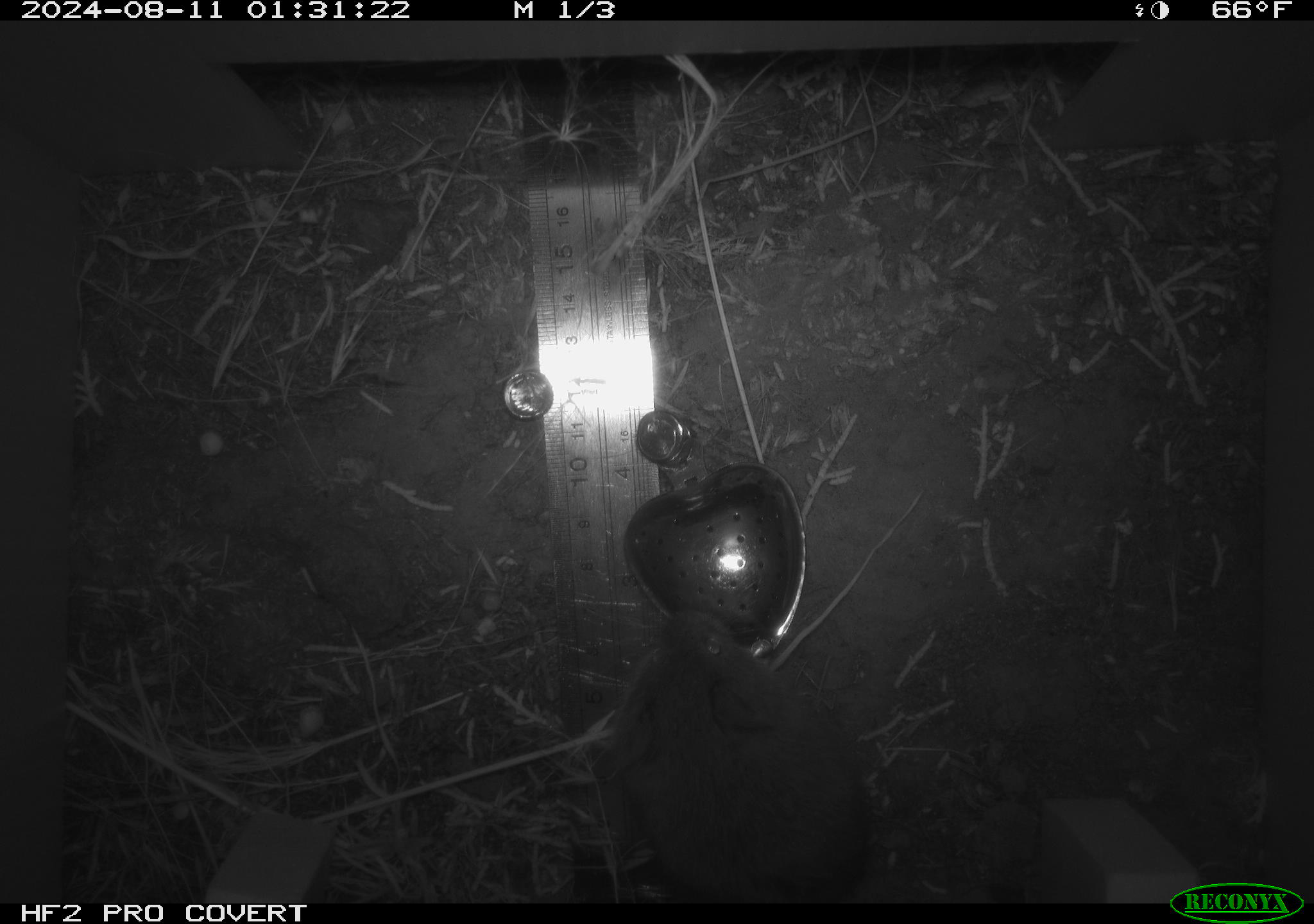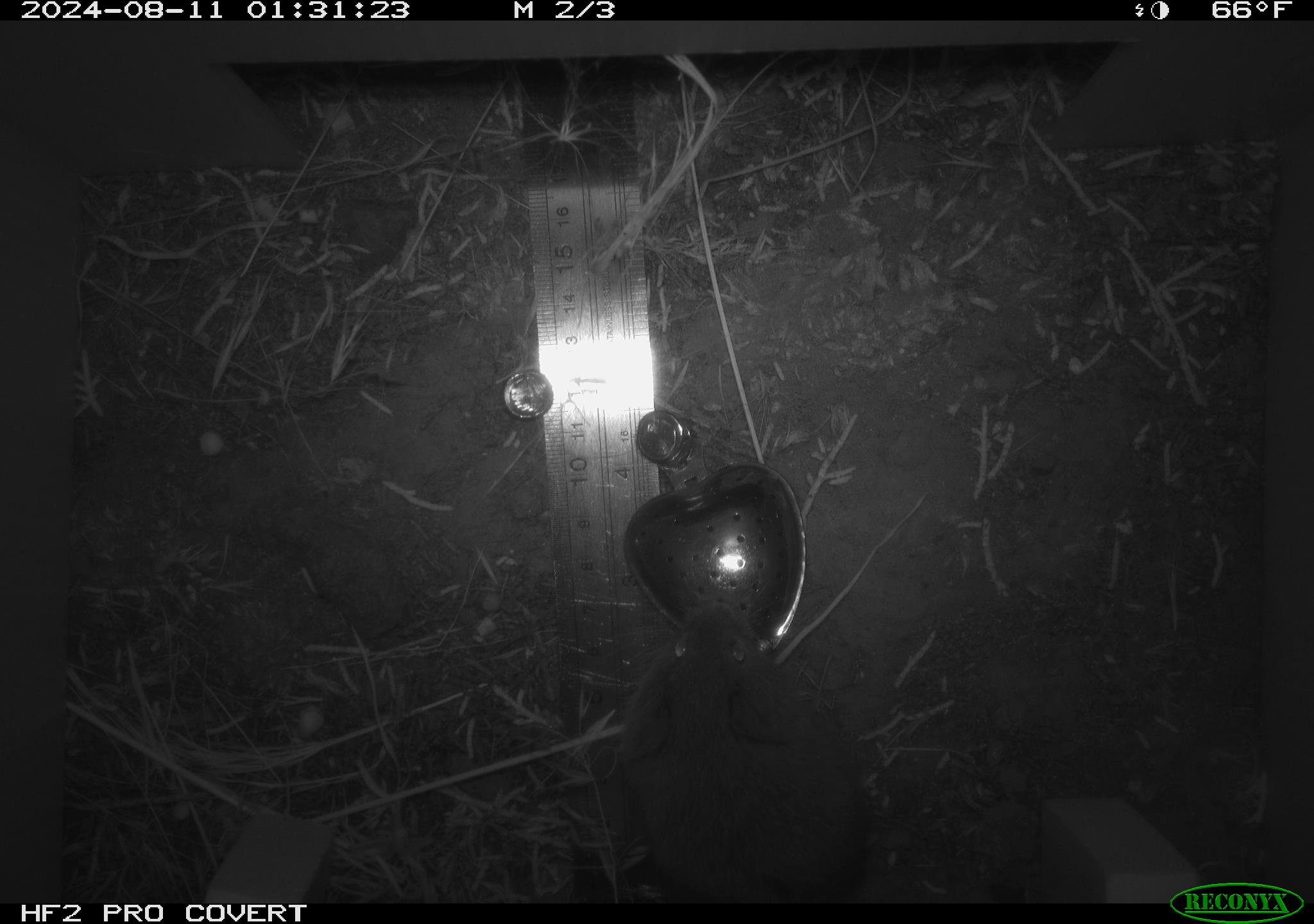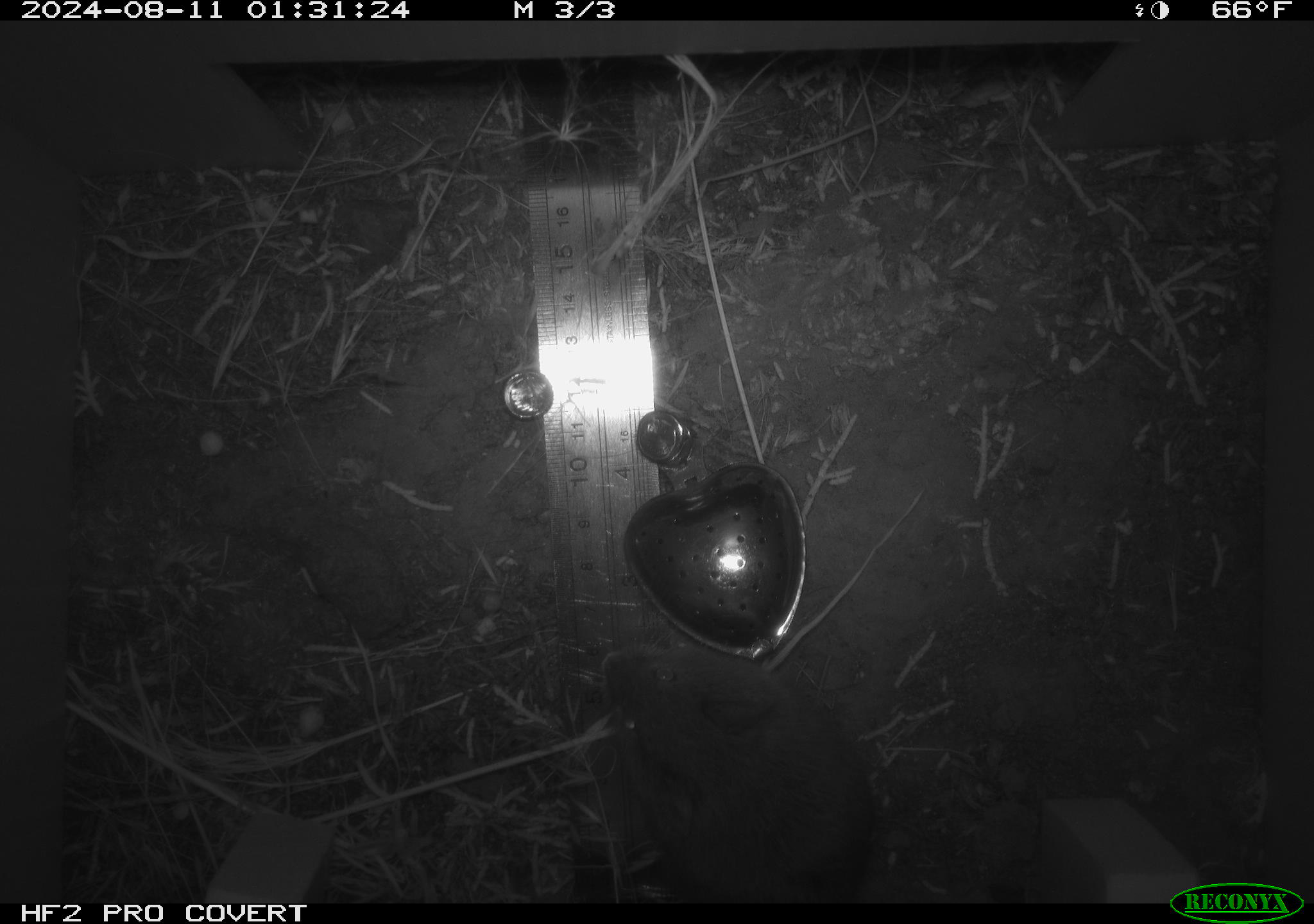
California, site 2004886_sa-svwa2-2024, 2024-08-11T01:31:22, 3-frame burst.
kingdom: Animalia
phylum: Chordata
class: Mammalia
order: Rodentia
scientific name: Rodentia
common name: mouse species